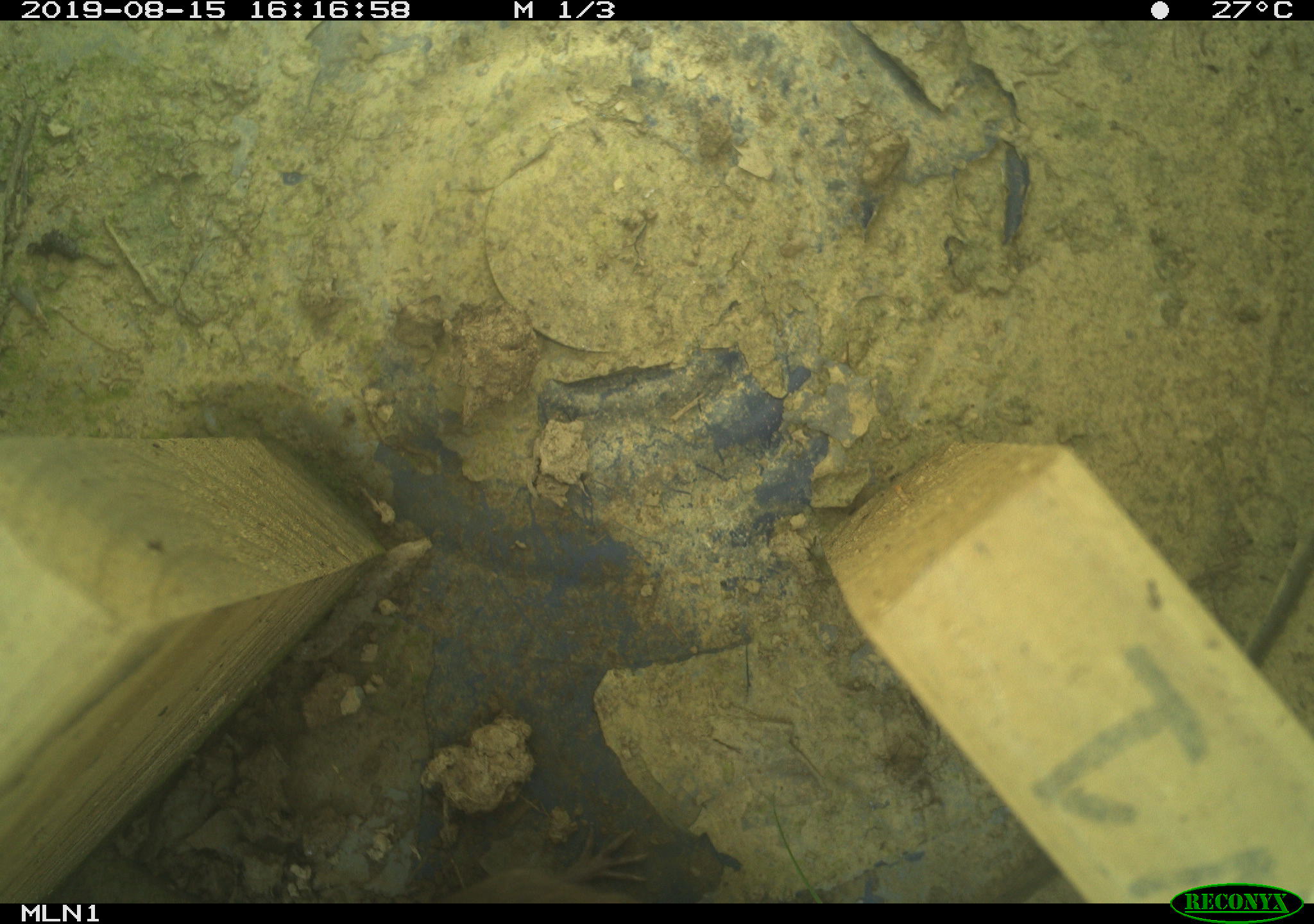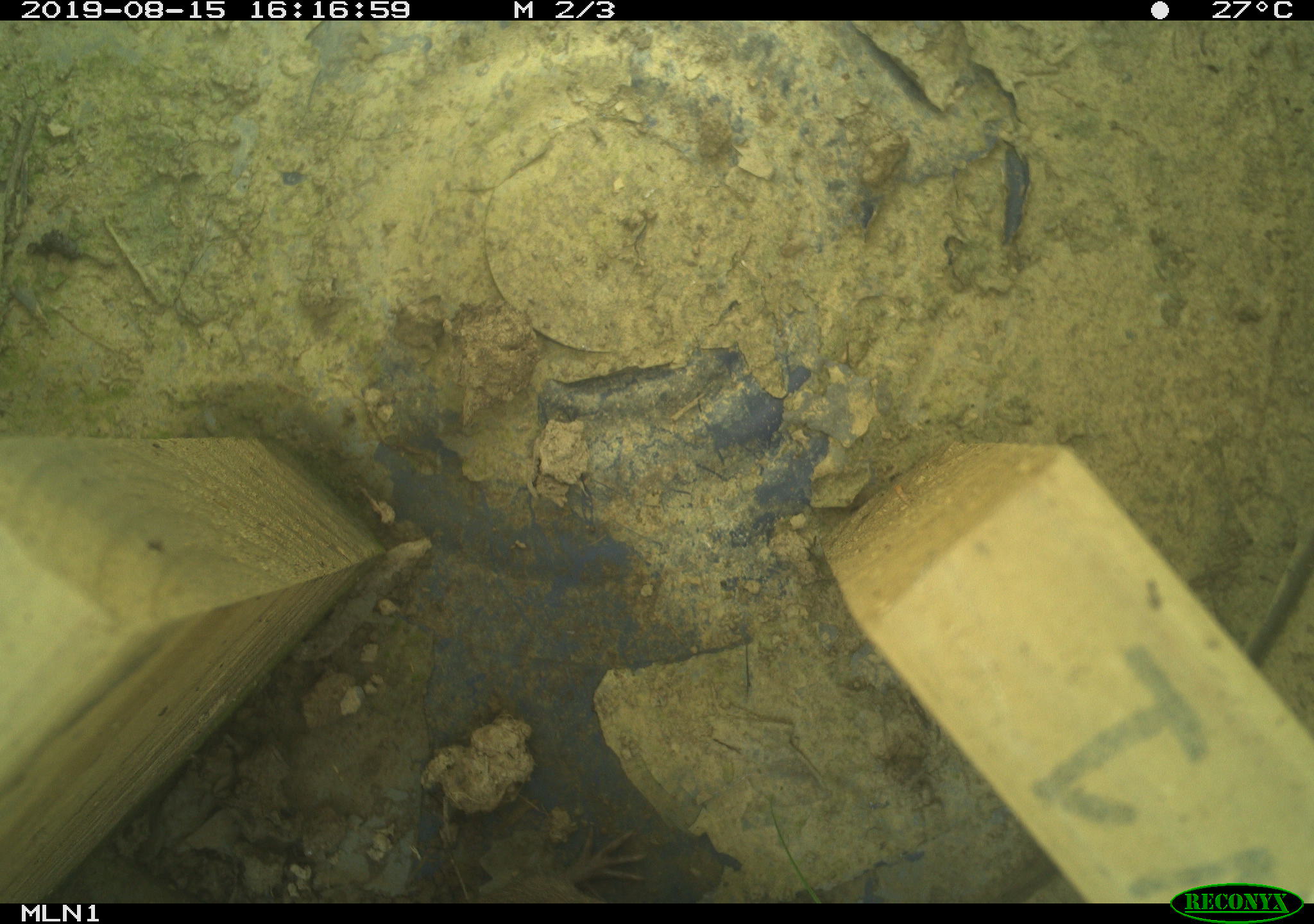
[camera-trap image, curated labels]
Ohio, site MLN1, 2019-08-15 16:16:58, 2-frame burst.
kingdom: Animalia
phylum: Chordata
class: Mammalia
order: Rodentia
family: Cricetidae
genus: Microtus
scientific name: Microtus pennsylvanicus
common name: meadow vole